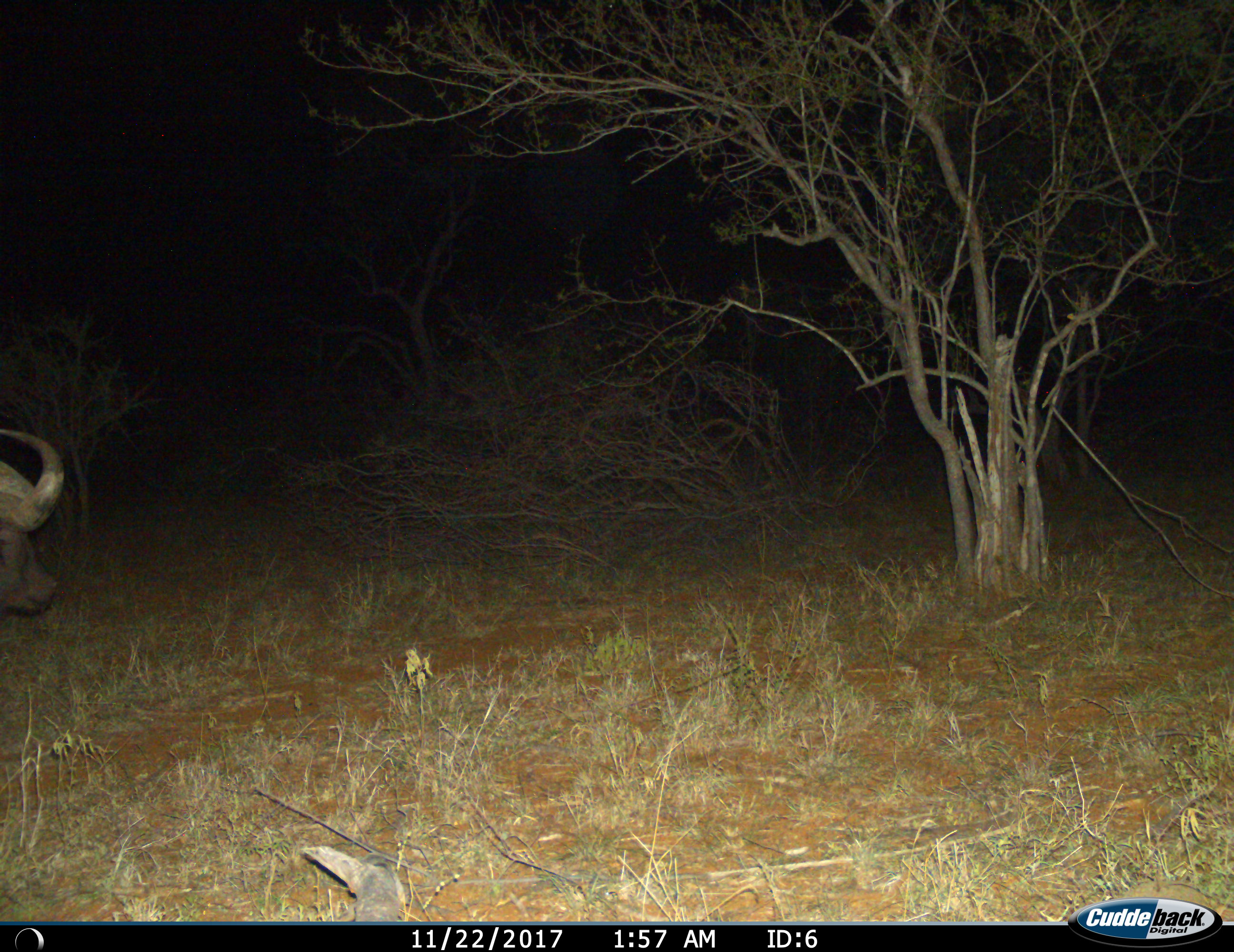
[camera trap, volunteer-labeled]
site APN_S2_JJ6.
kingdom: Animalia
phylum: Chordata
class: Mammalia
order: Artiodactyla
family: Bovidae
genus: Syncerus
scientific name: Syncerus caffer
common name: african buffalo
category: buffalo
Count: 1.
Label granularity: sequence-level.